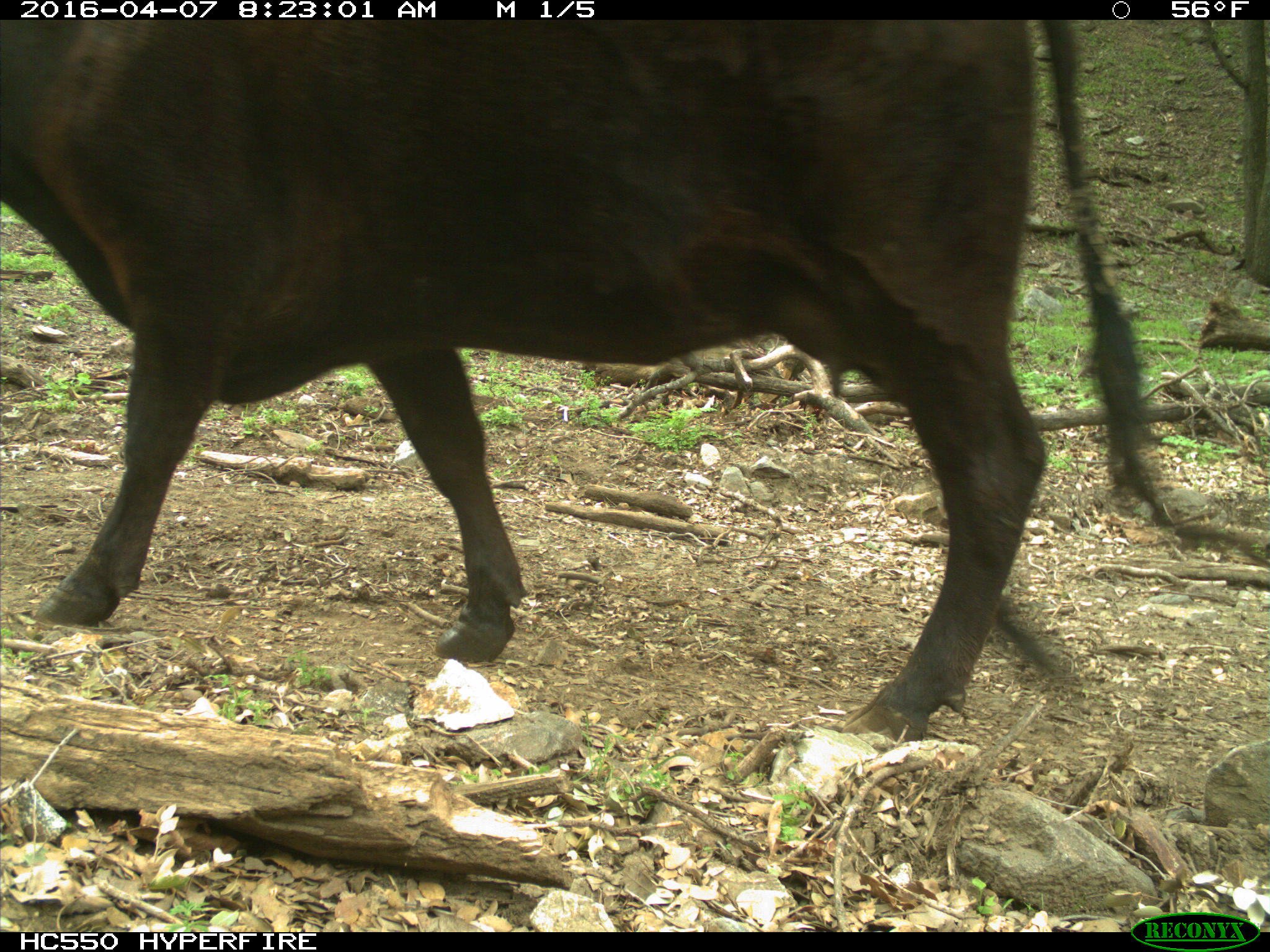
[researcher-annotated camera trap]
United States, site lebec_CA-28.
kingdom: Animalia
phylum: Chordata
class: Mammalia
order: Artiodactyla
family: Bovidae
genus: Bos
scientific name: Bos taurus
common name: domestic cow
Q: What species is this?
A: Bos taurus (domestic cow).